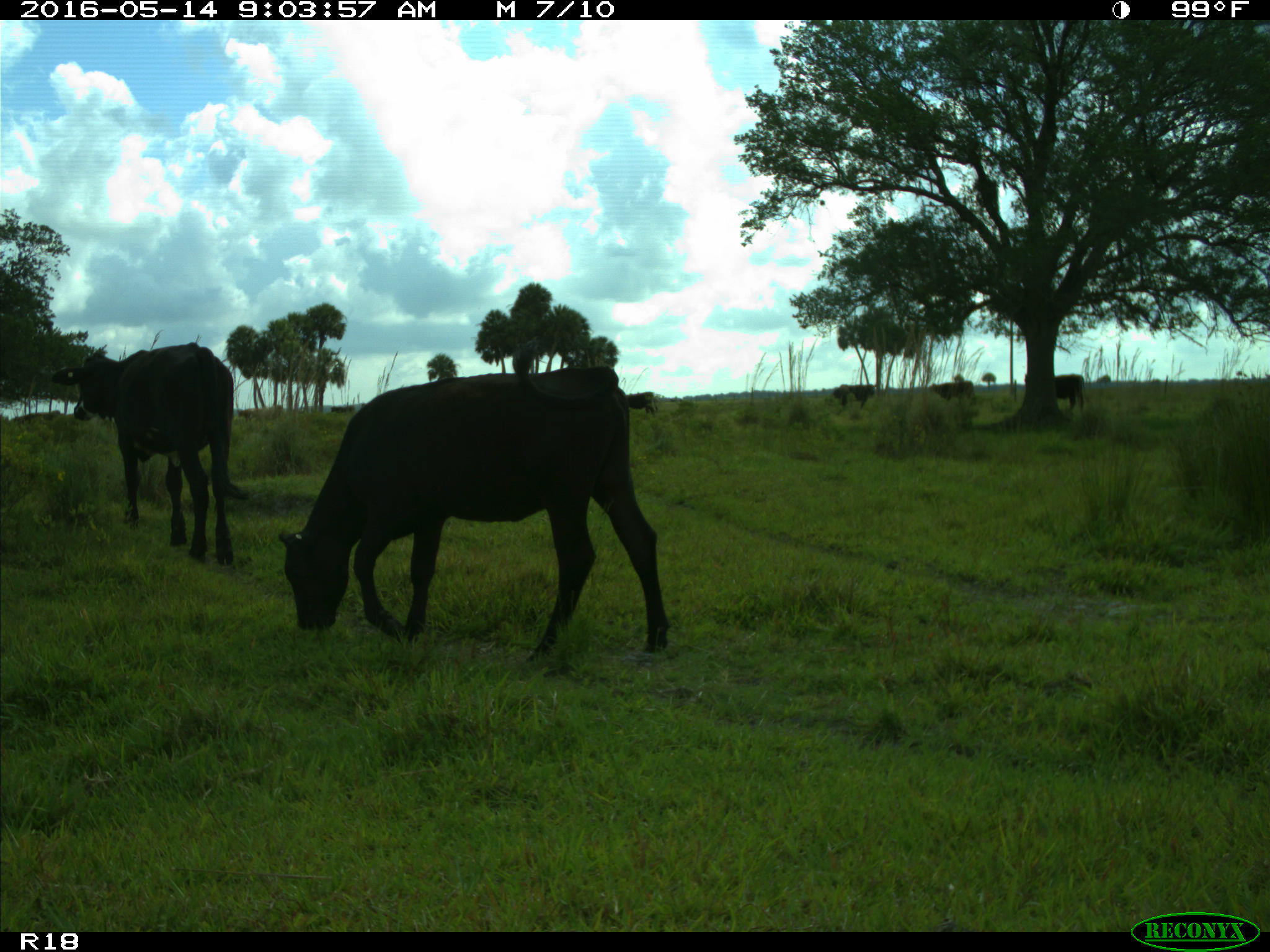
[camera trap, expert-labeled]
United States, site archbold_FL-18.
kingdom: Animalia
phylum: Chordata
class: Mammalia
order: Artiodactyla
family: Bovidae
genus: Bos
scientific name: Bos taurus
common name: domestic cow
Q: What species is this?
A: Bos taurus (domestic cow).